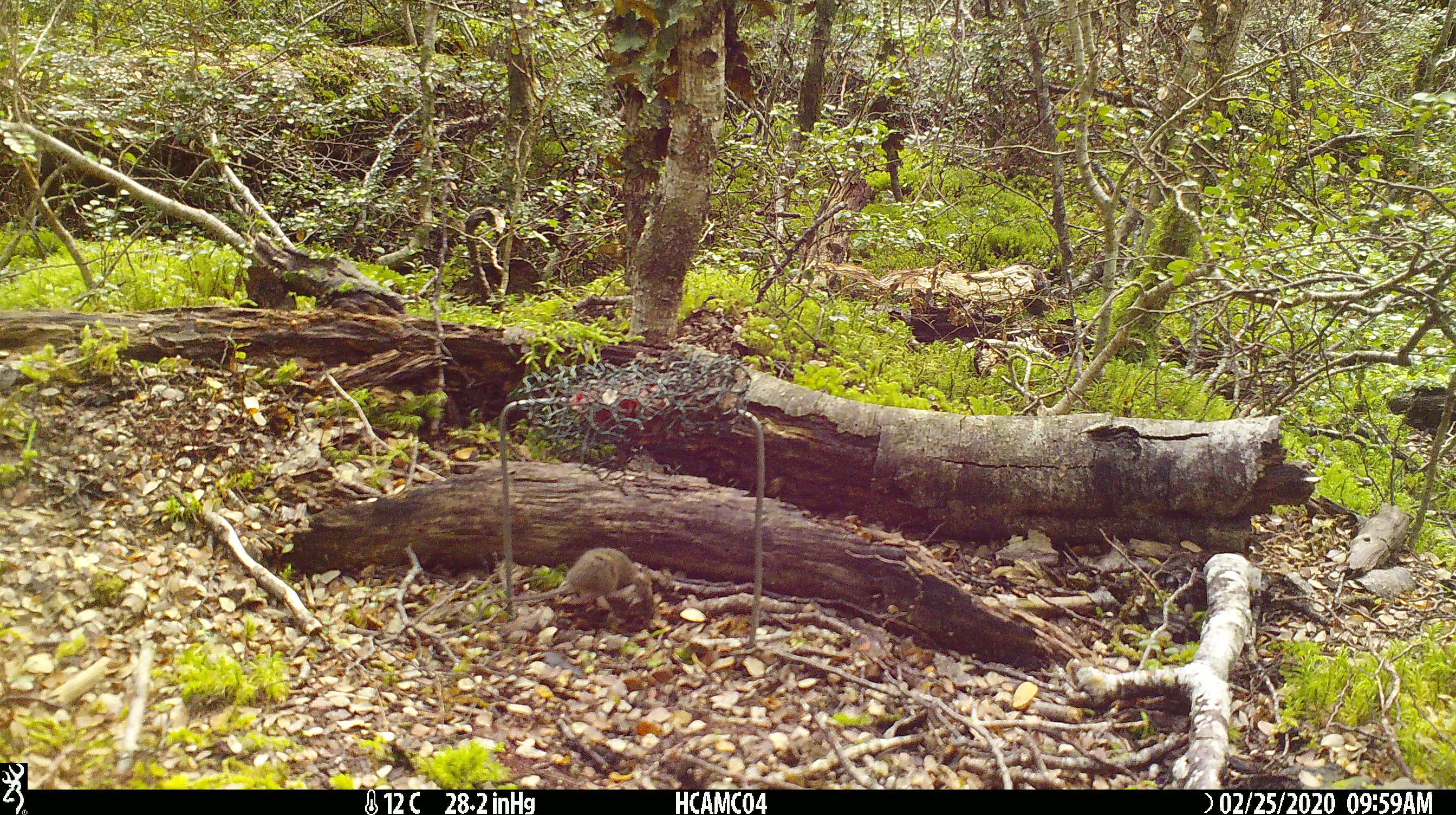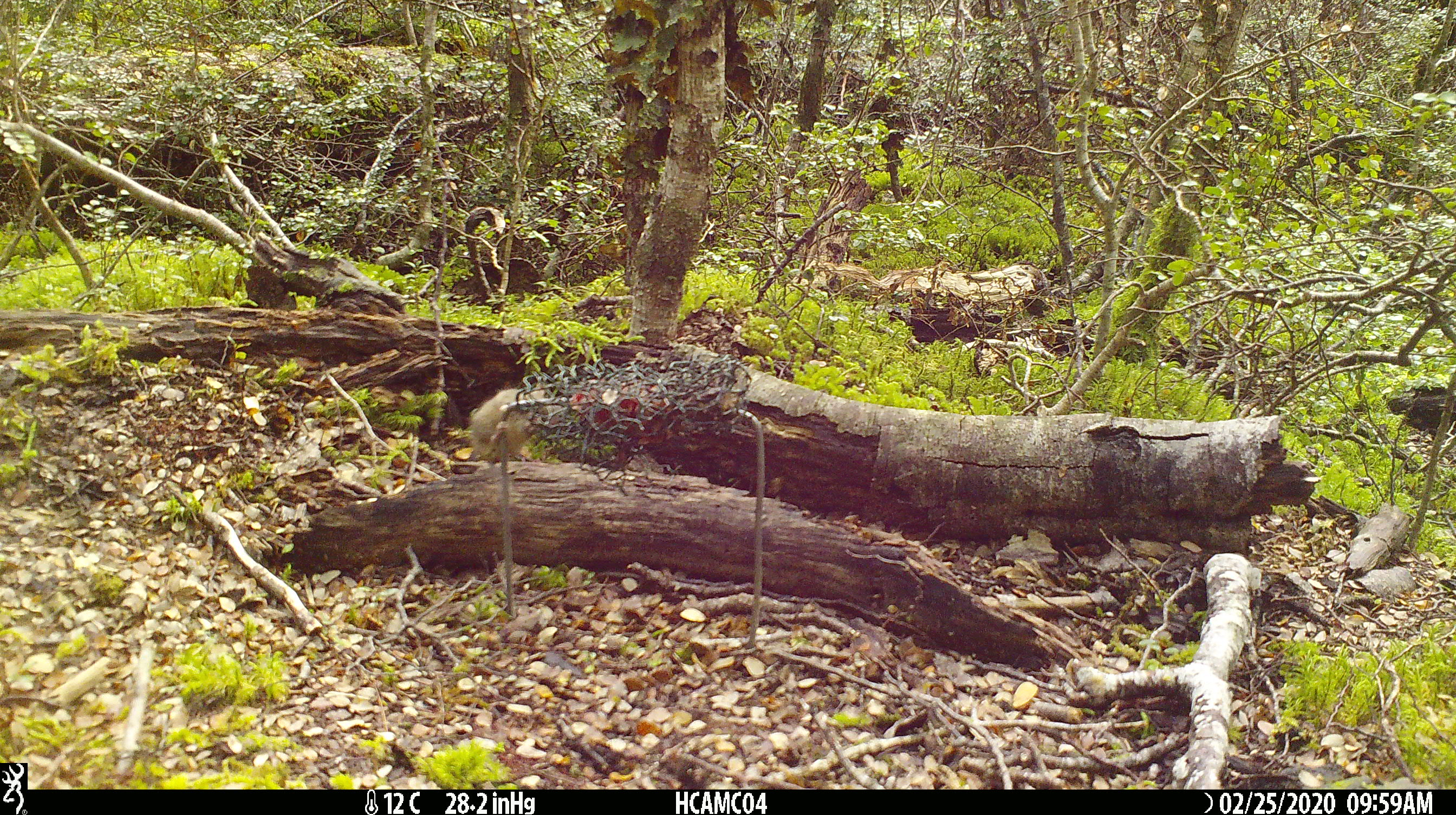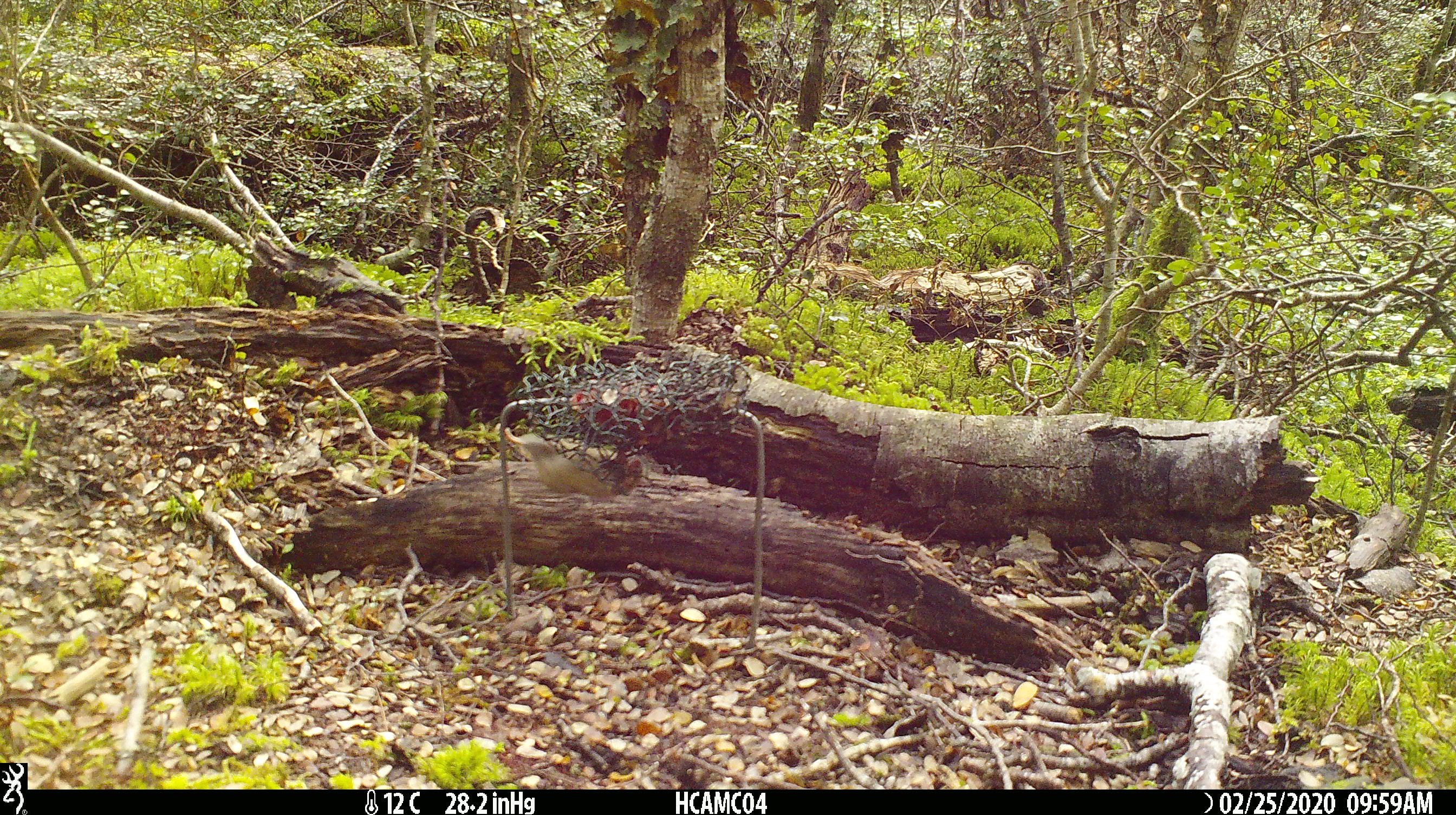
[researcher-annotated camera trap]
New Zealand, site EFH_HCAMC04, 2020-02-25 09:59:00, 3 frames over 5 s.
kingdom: Animalia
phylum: Chordata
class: Mammalia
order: Rodentia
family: Muridae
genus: Mus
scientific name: Mus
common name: mouse